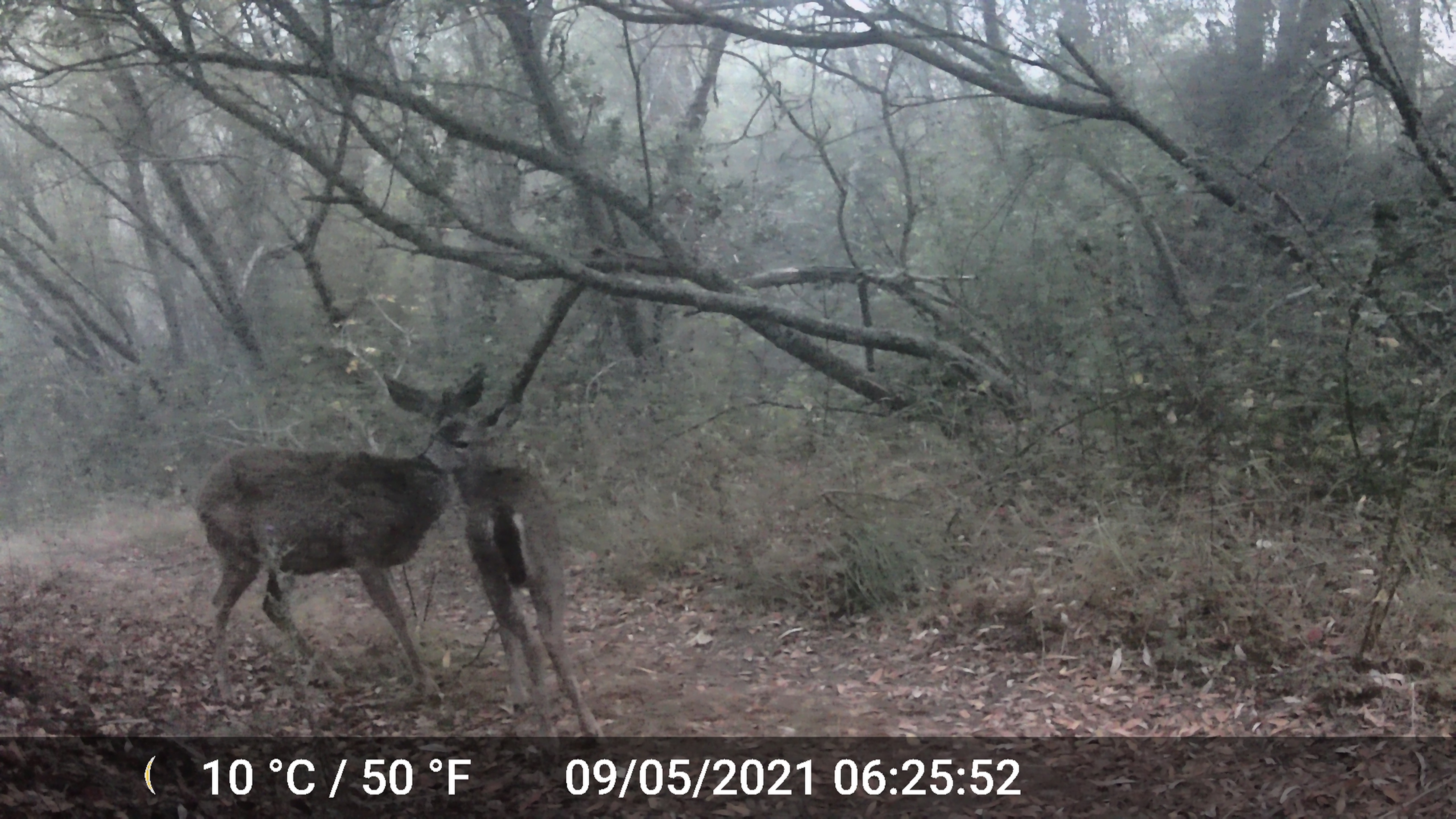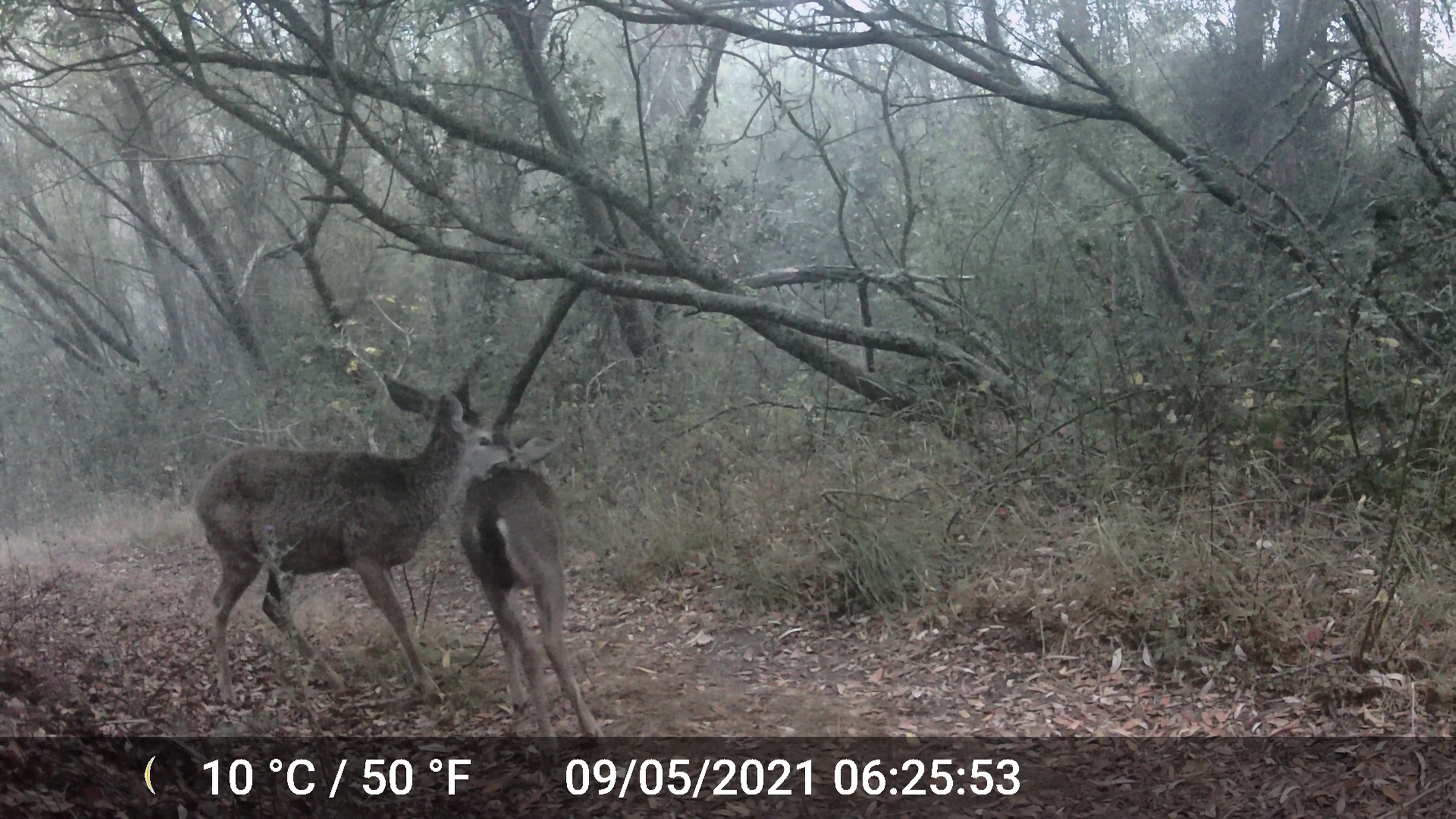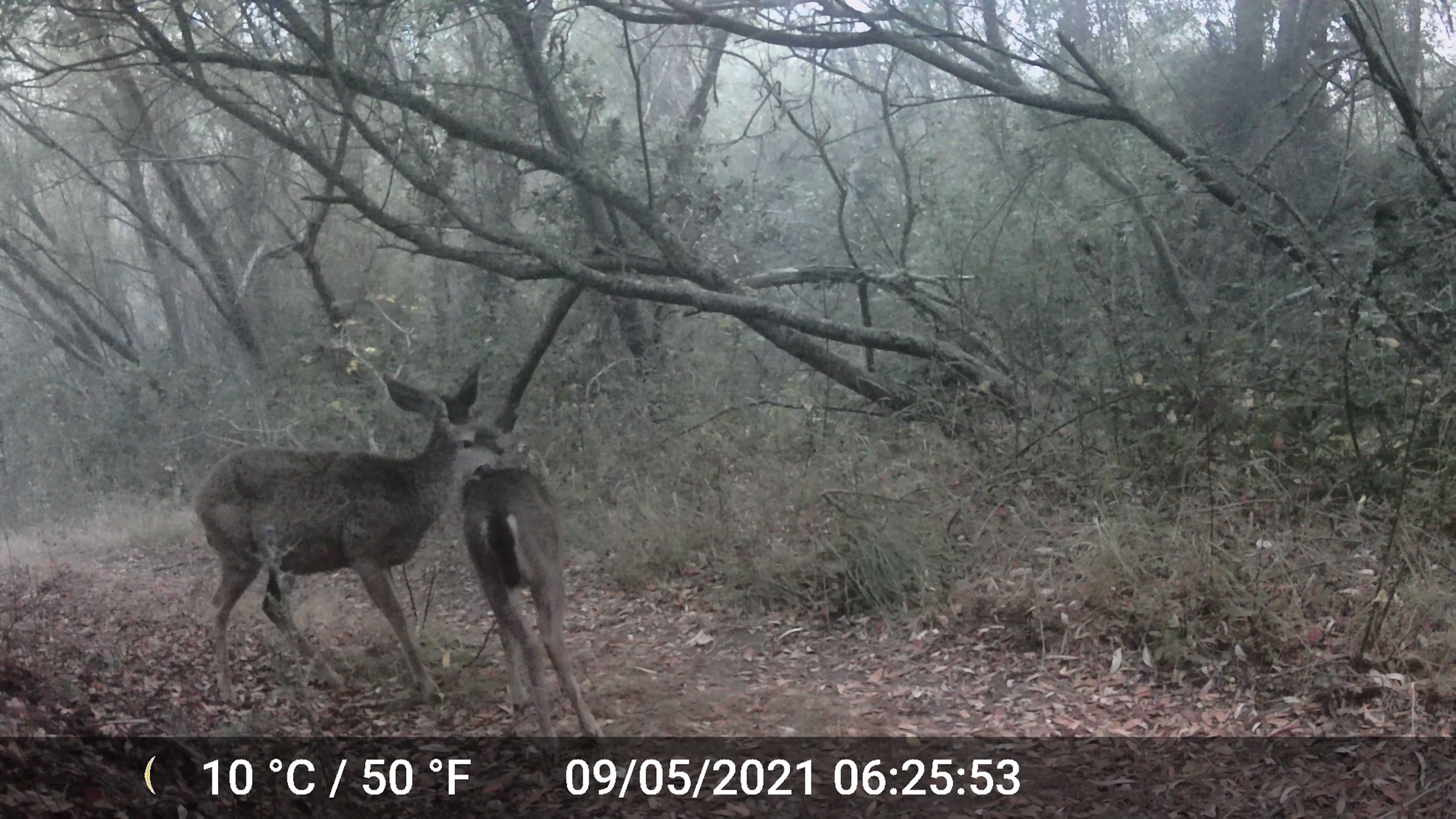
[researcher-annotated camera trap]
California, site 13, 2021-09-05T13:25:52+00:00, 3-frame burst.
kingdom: Animalia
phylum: Chordata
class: Mammalia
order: Artiodactyla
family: Cervidae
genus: Odocoileus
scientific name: Odocoileus hemionus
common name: mule deer